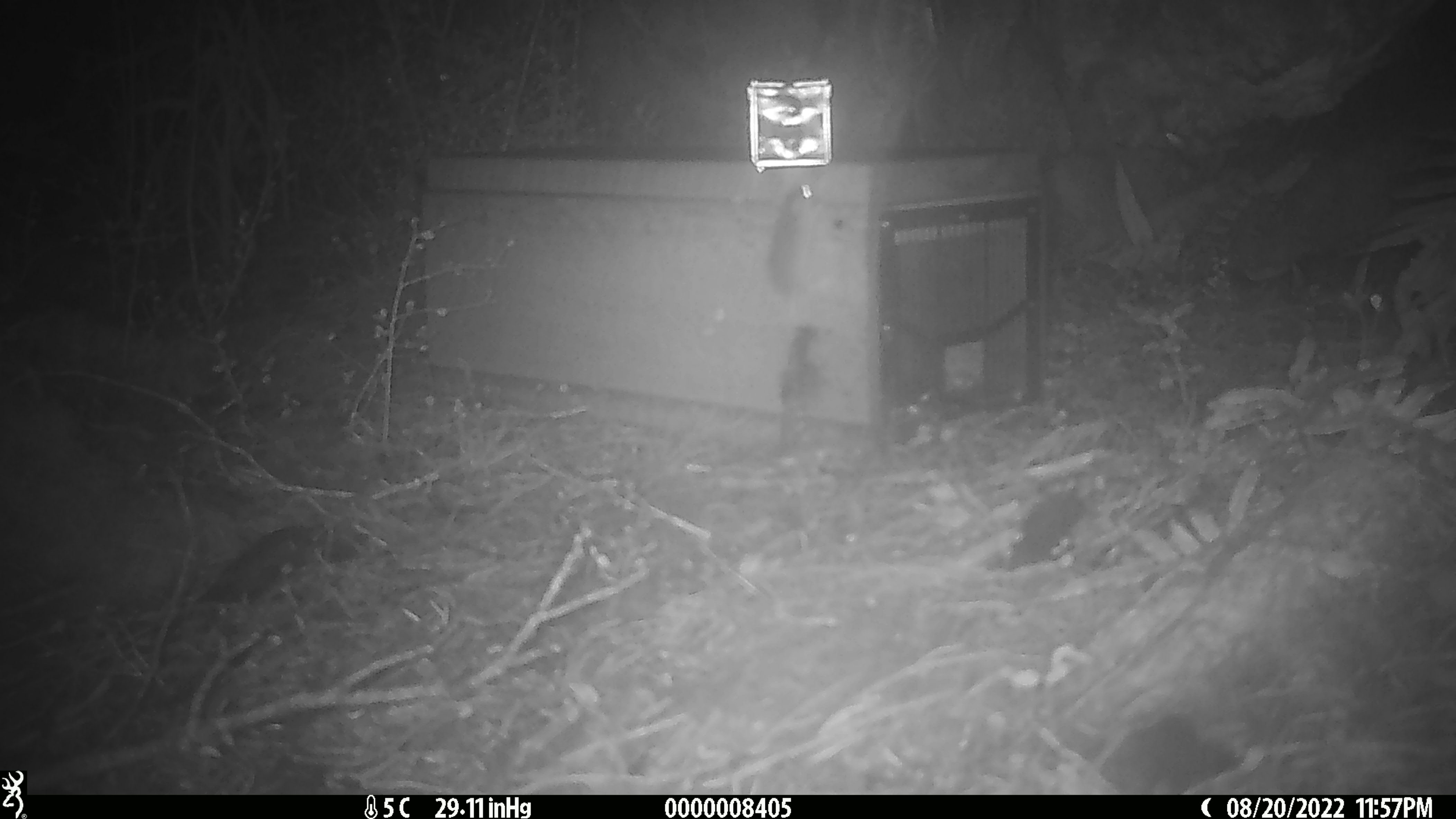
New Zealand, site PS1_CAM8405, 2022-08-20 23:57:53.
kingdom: Animalia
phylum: Chordata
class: Mammalia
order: Rodentia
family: Muridae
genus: Mus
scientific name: Mus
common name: mouse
Mouse (Mus).